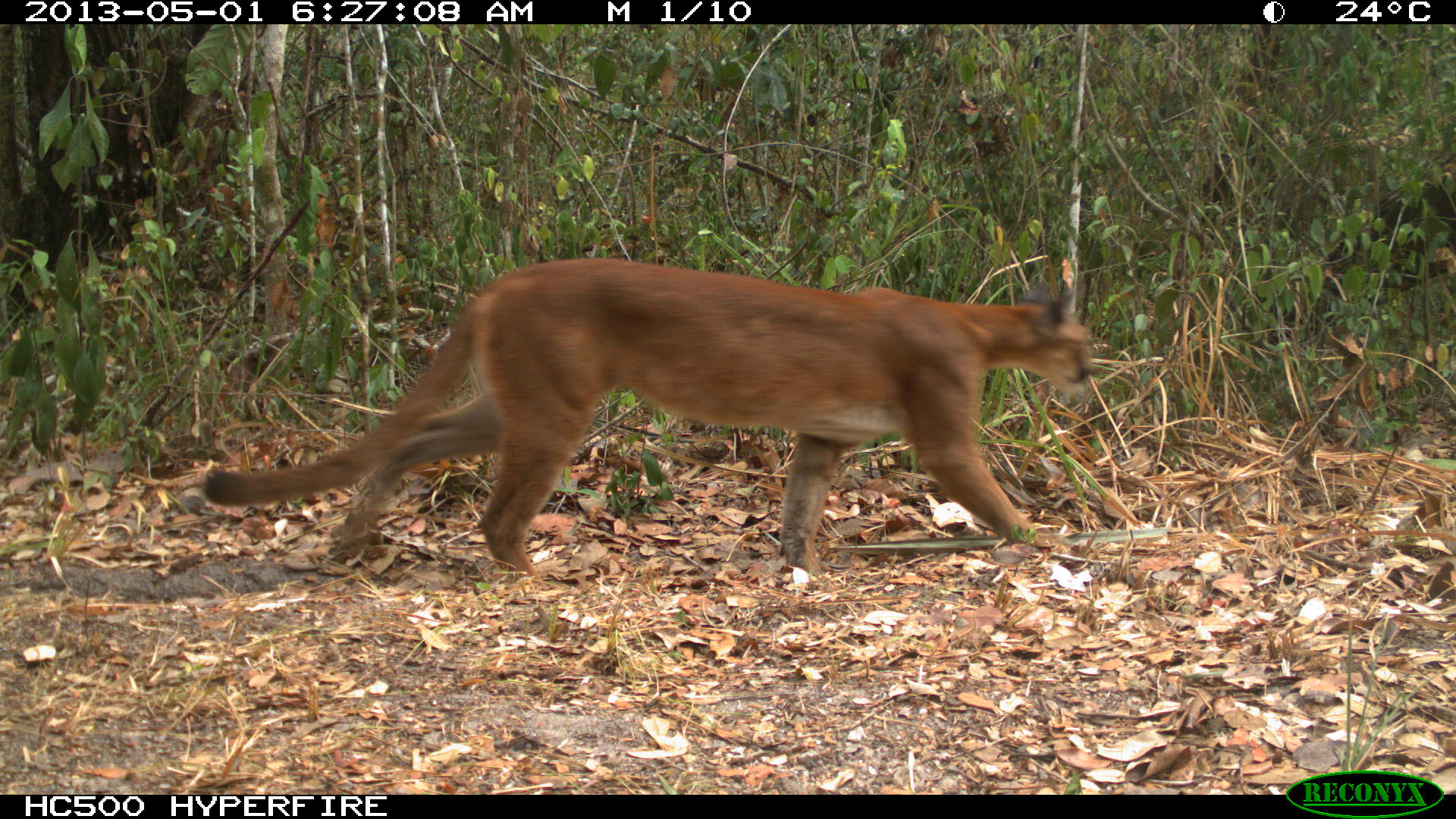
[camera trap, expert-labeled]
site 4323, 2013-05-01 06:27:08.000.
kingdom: Animalia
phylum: Chordata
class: Mammalia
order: Carnivora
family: Felidae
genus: Puma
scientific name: Puma concolor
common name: mountain lion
Puma concolor (mountain lion), count 1.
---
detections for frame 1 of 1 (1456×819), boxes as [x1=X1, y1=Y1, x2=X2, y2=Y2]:
puma concolor: [x1=199, y1=258, x2=1099, y2=583]